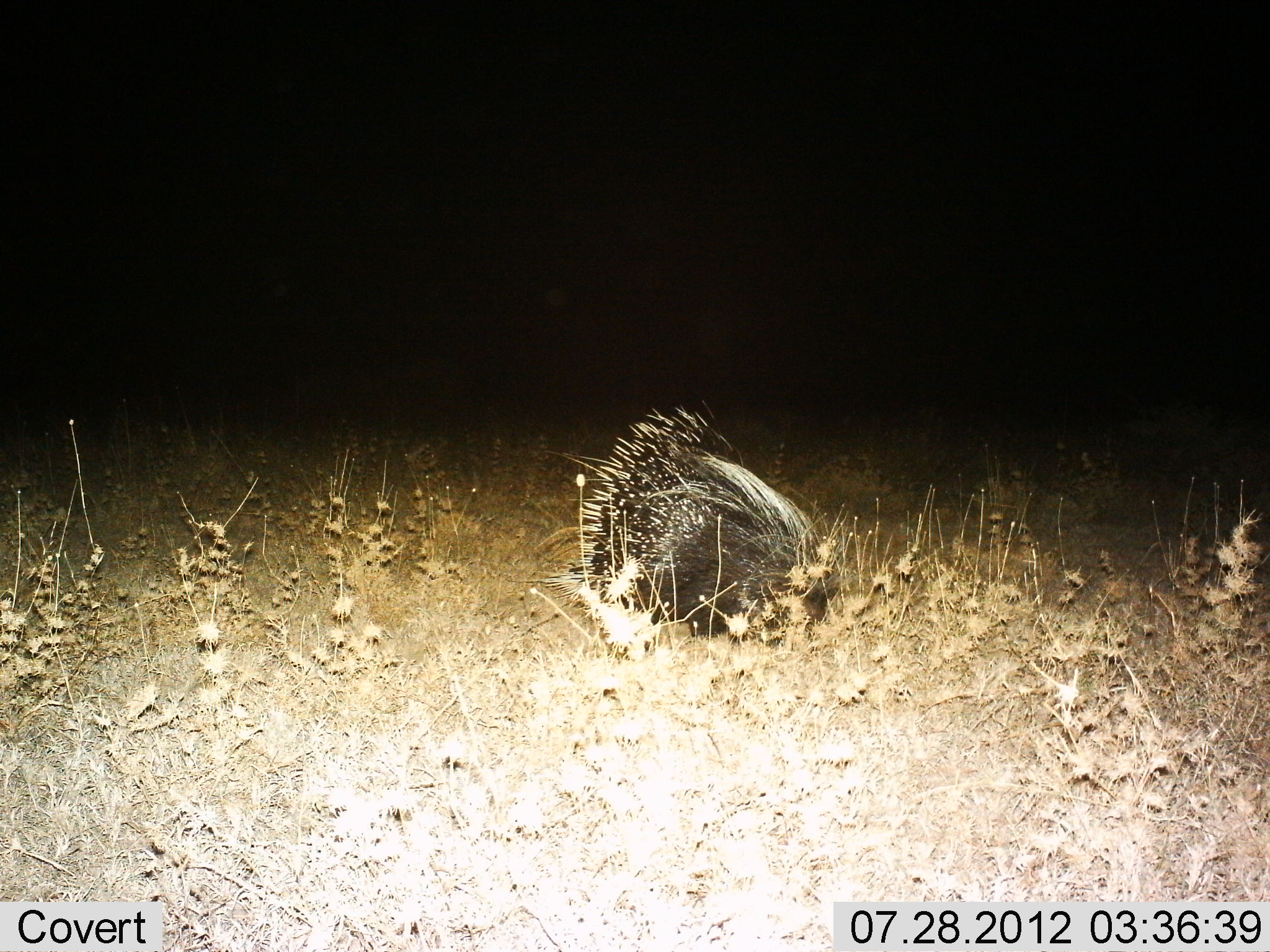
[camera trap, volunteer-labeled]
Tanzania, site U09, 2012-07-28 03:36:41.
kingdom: Animalia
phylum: Chordata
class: Mammalia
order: Rodentia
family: Hystricidae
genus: Hystrix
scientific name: Hystrix cristata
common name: crested porcupine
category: porcupine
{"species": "porcupine (crested porcupine) (Hystrix cristata)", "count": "1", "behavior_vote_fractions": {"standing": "36%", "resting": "0%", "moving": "36%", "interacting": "0%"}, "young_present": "0%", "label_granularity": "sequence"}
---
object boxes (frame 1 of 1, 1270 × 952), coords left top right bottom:
animal: 536 398 853 661